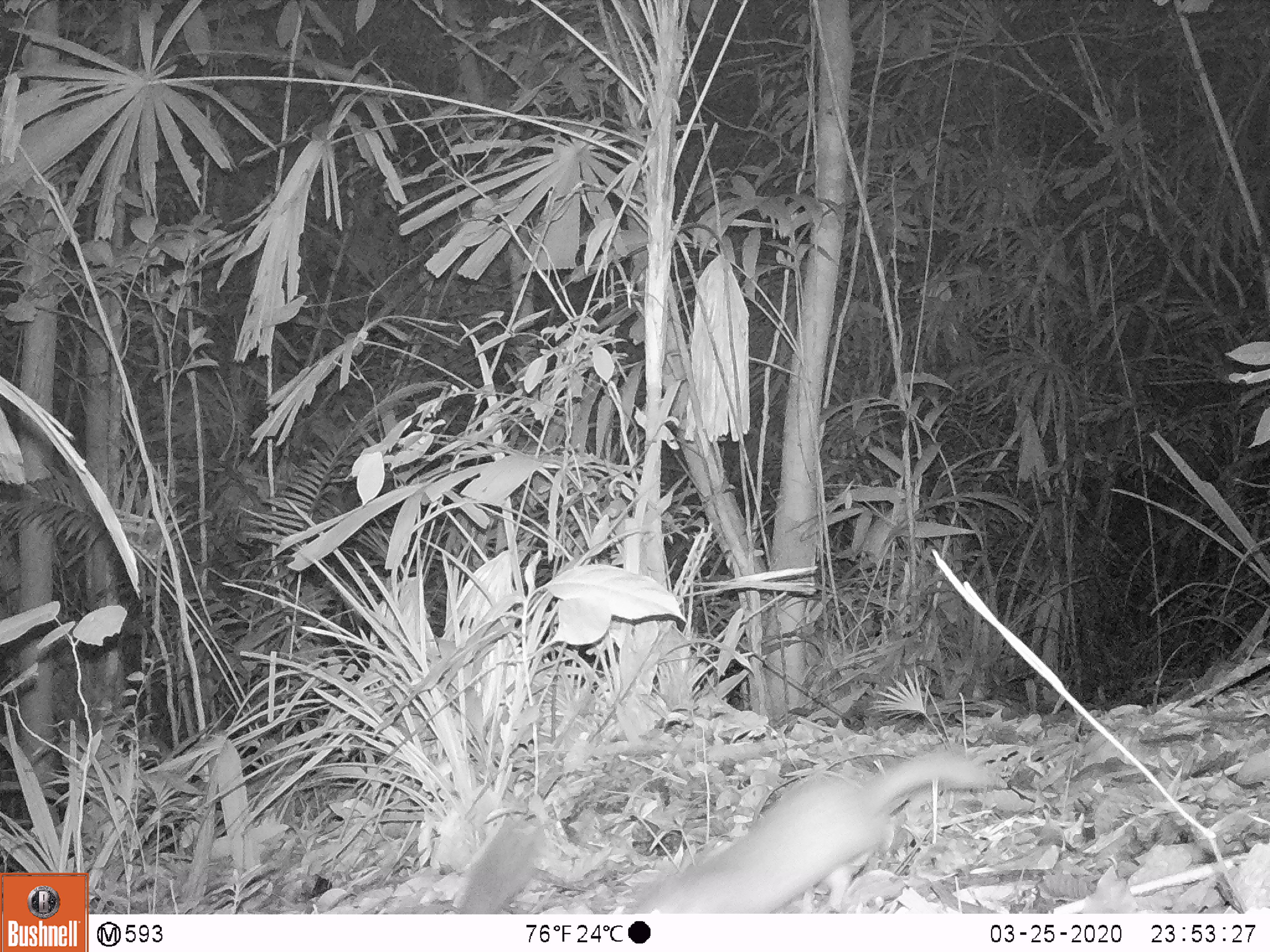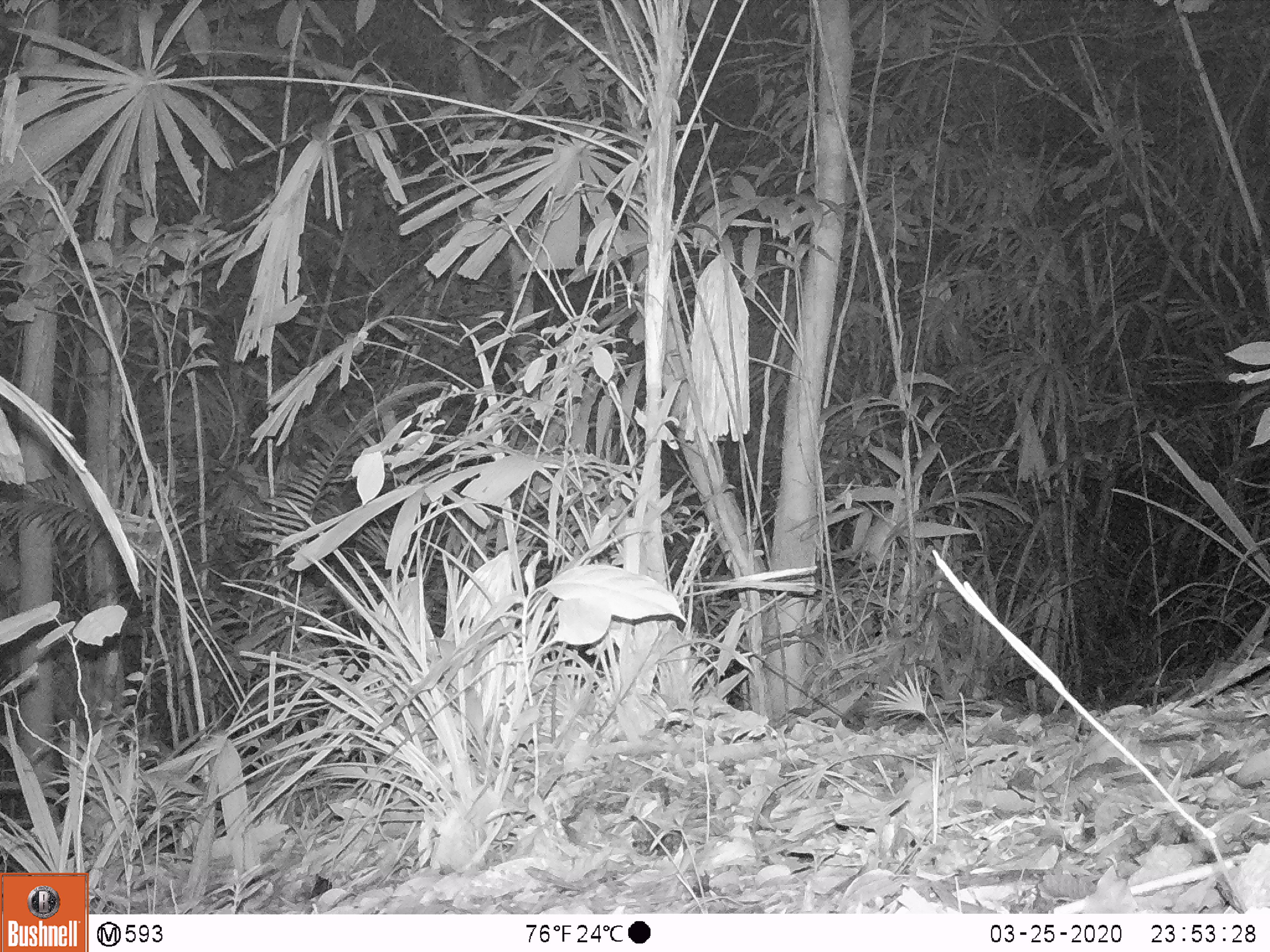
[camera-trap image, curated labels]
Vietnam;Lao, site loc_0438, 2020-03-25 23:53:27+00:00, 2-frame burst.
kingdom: Animalia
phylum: Chordata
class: Mammalia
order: Carnivora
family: Mustelidae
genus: Melogale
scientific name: Melogale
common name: ferret badger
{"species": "ferret badger (Melogale)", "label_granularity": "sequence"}